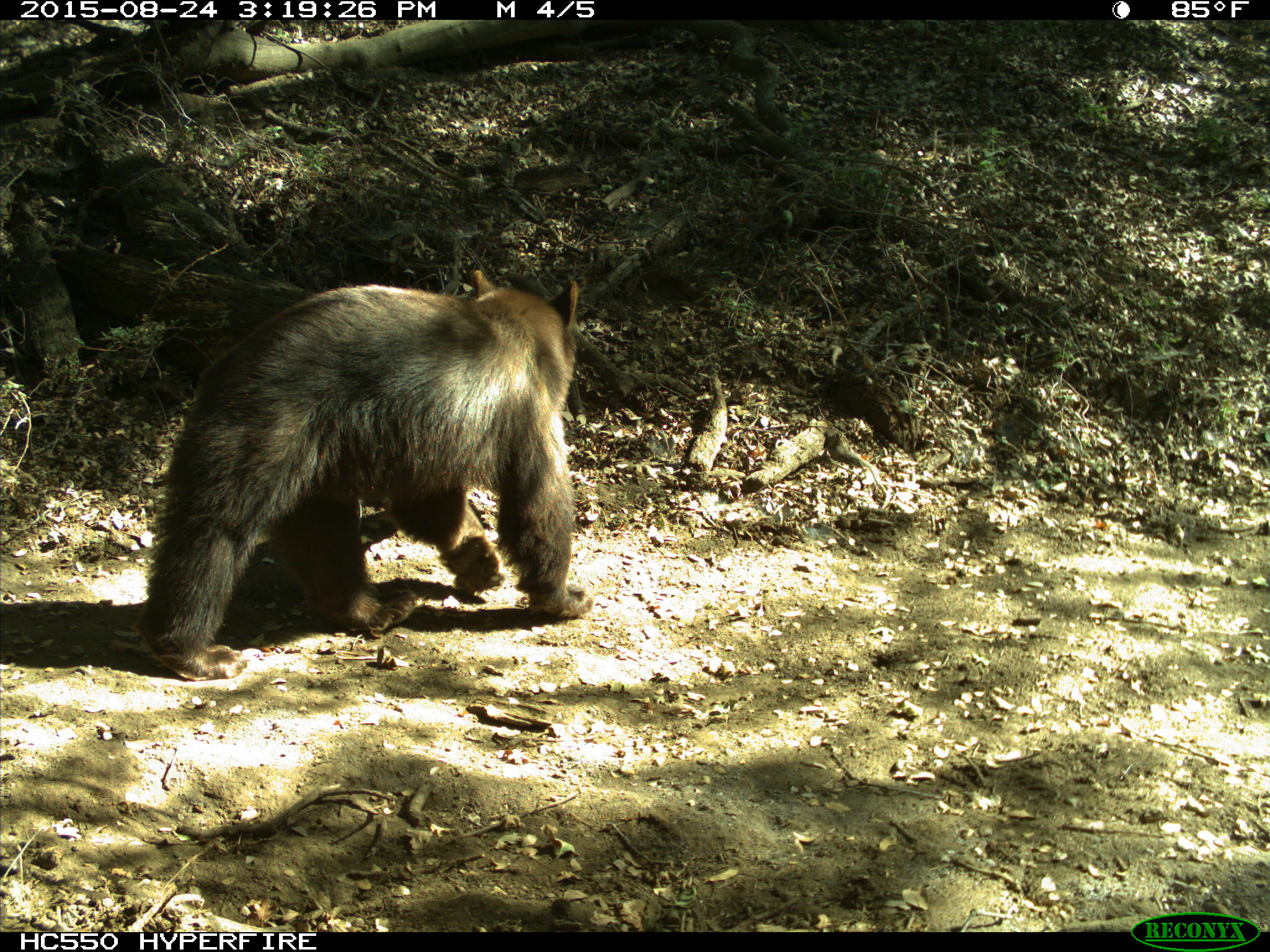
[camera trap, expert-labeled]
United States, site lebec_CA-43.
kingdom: Animalia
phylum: Chordata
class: Mammalia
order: Carnivora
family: Ursidae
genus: Ursus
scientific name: Ursus americanus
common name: american black bear